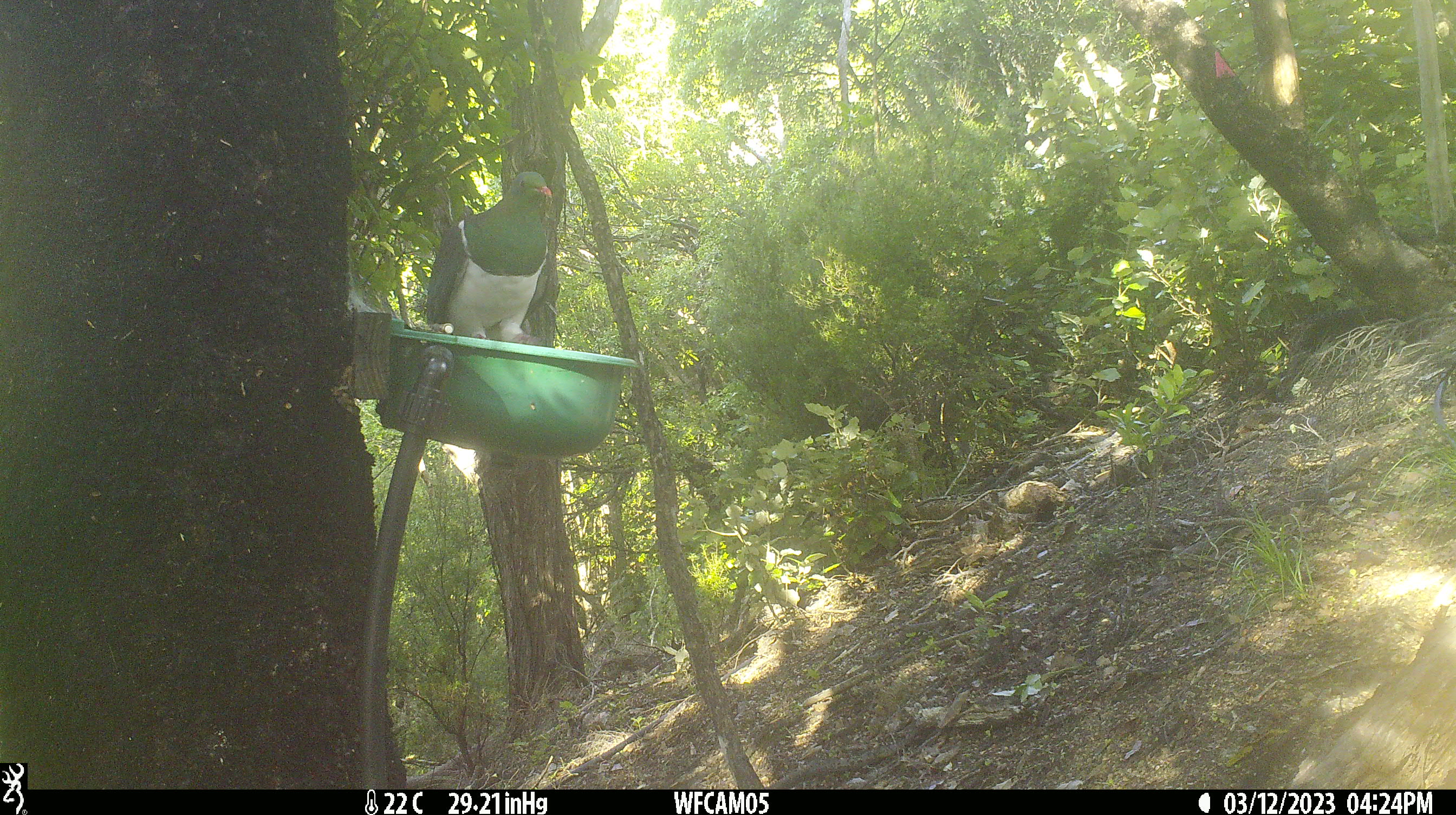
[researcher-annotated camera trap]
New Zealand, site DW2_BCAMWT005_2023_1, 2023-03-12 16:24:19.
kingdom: Animalia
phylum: Chordata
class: Aves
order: Columbiformes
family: Columbidae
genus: Hemiphaga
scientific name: Hemiphaga novaeseelandiae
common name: new zealand pigeon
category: kereru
Kereru (new zealand pigeon) (Hemiphaga novaeseelandiae).